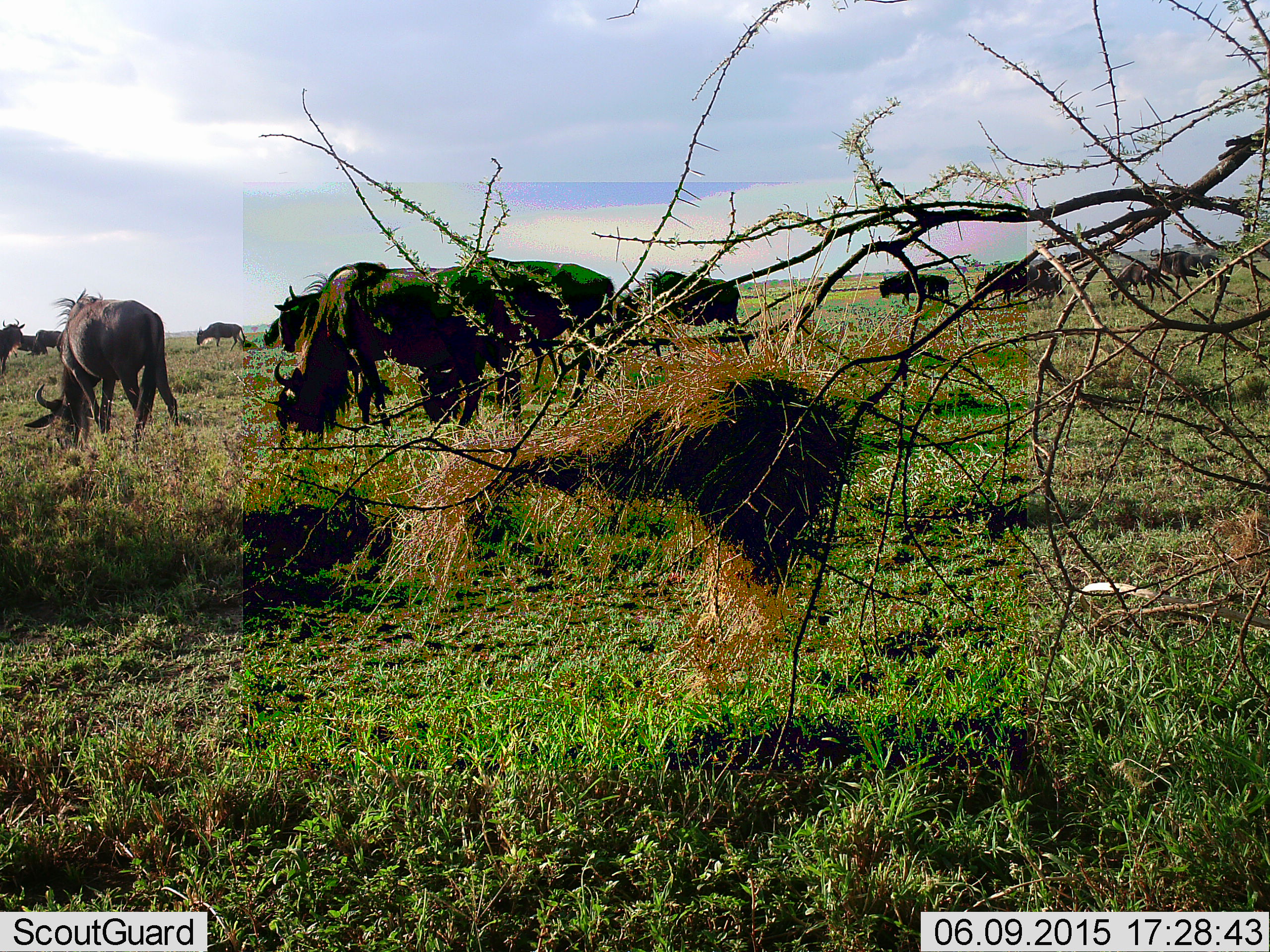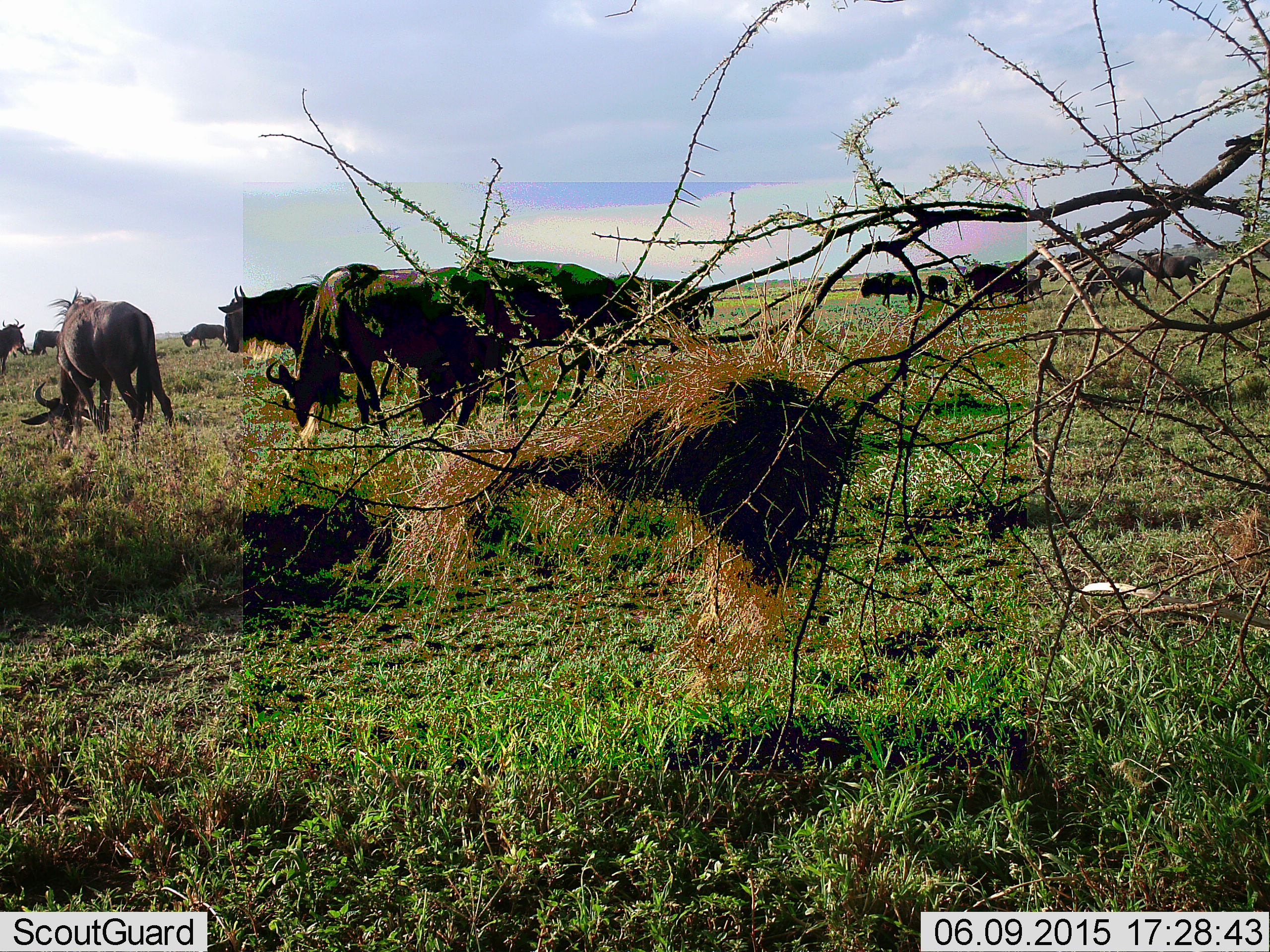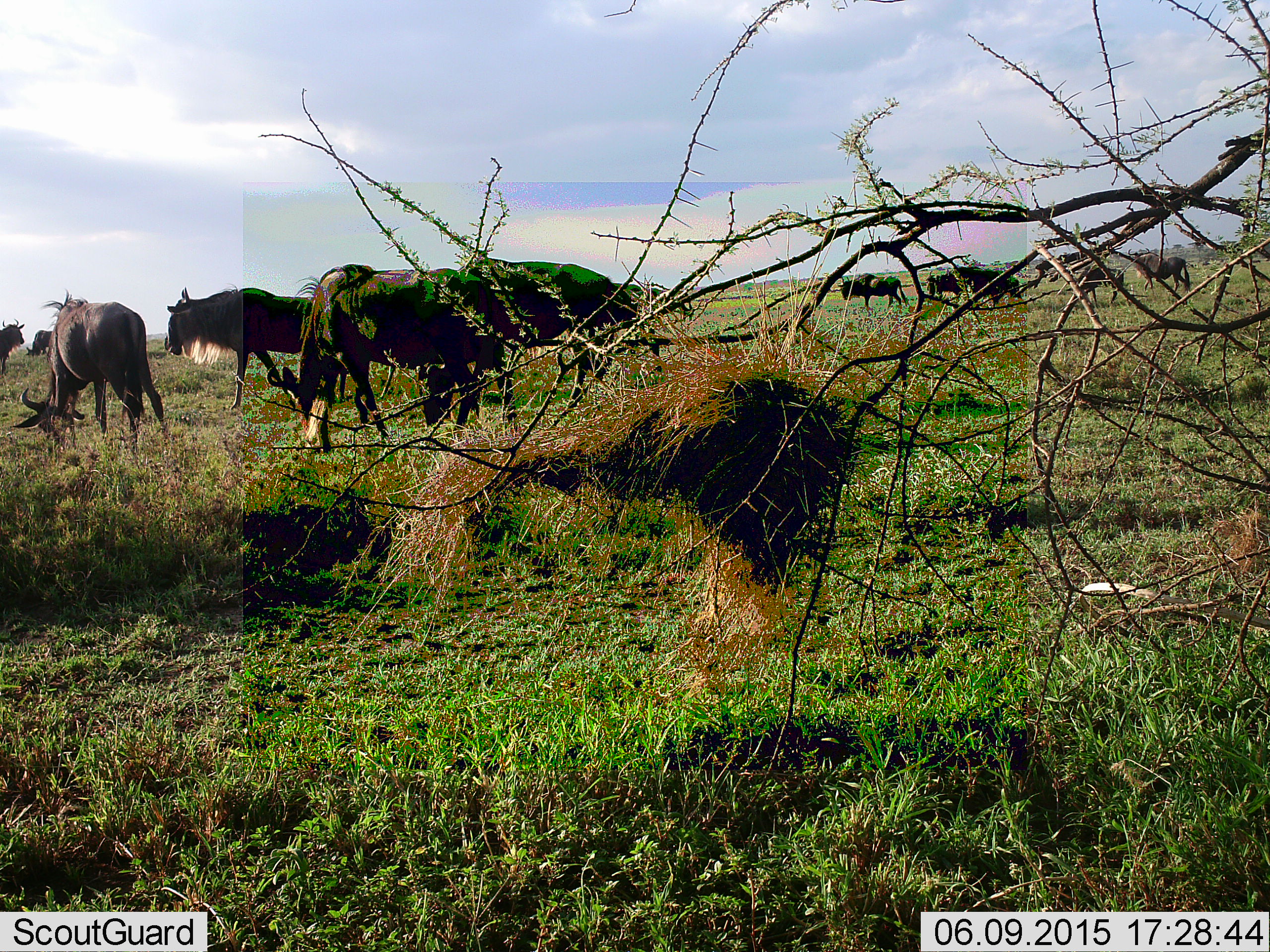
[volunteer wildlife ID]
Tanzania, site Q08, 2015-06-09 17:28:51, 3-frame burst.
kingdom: Animalia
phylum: Chordata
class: Mammalia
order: Artiodactyla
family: Bovidae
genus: Connochaetes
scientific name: Connochaetes taurinus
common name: blue wildebeest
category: wildebeest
Wildebeest (blue wildebeest) (Connochaetes taurinus), count 11-50. Behavior (volunteer vote fractions): standing 40%, resting 0%, moving 60%, interacting 0%. Young present (vote fraction): 0%. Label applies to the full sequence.